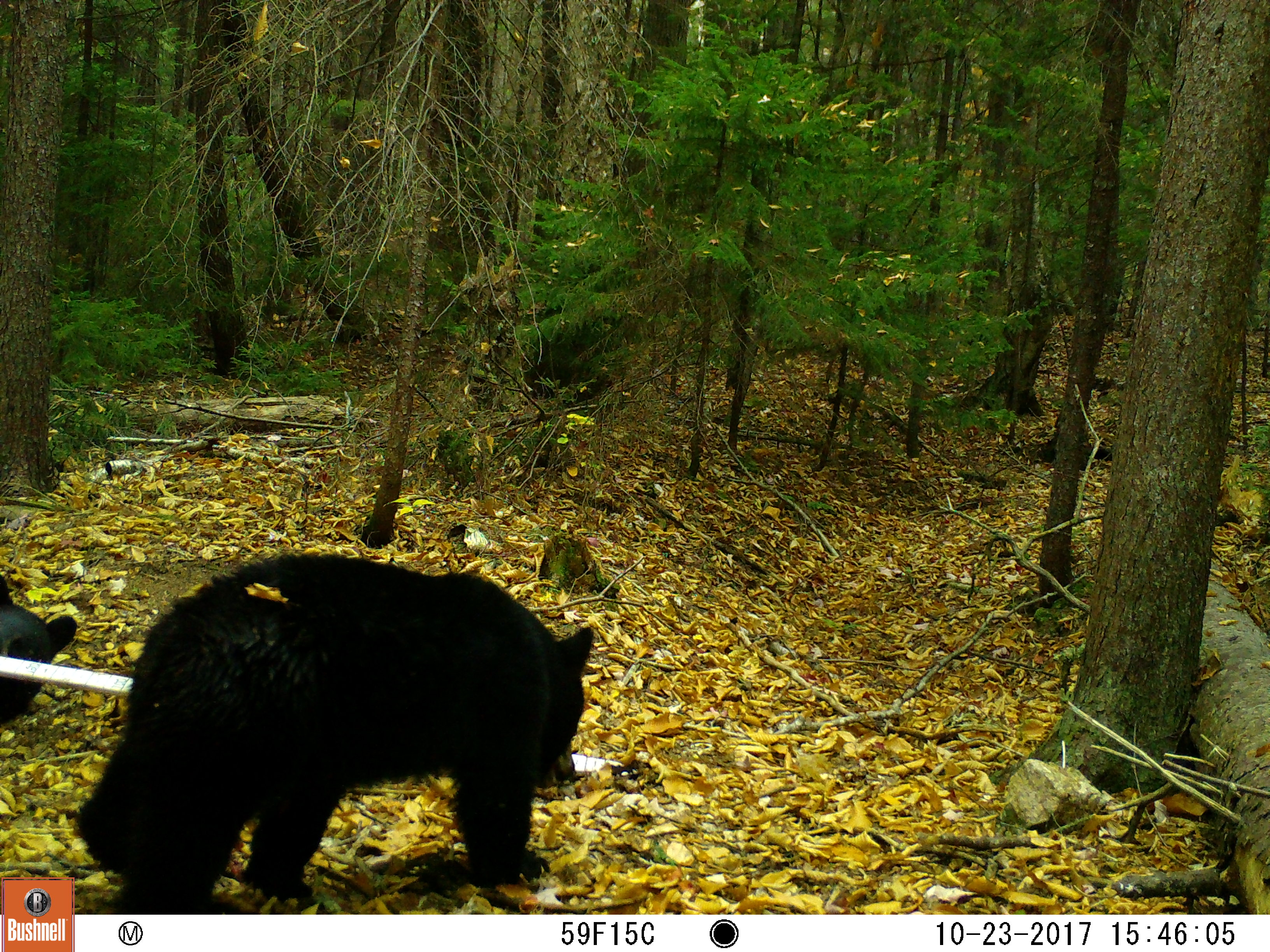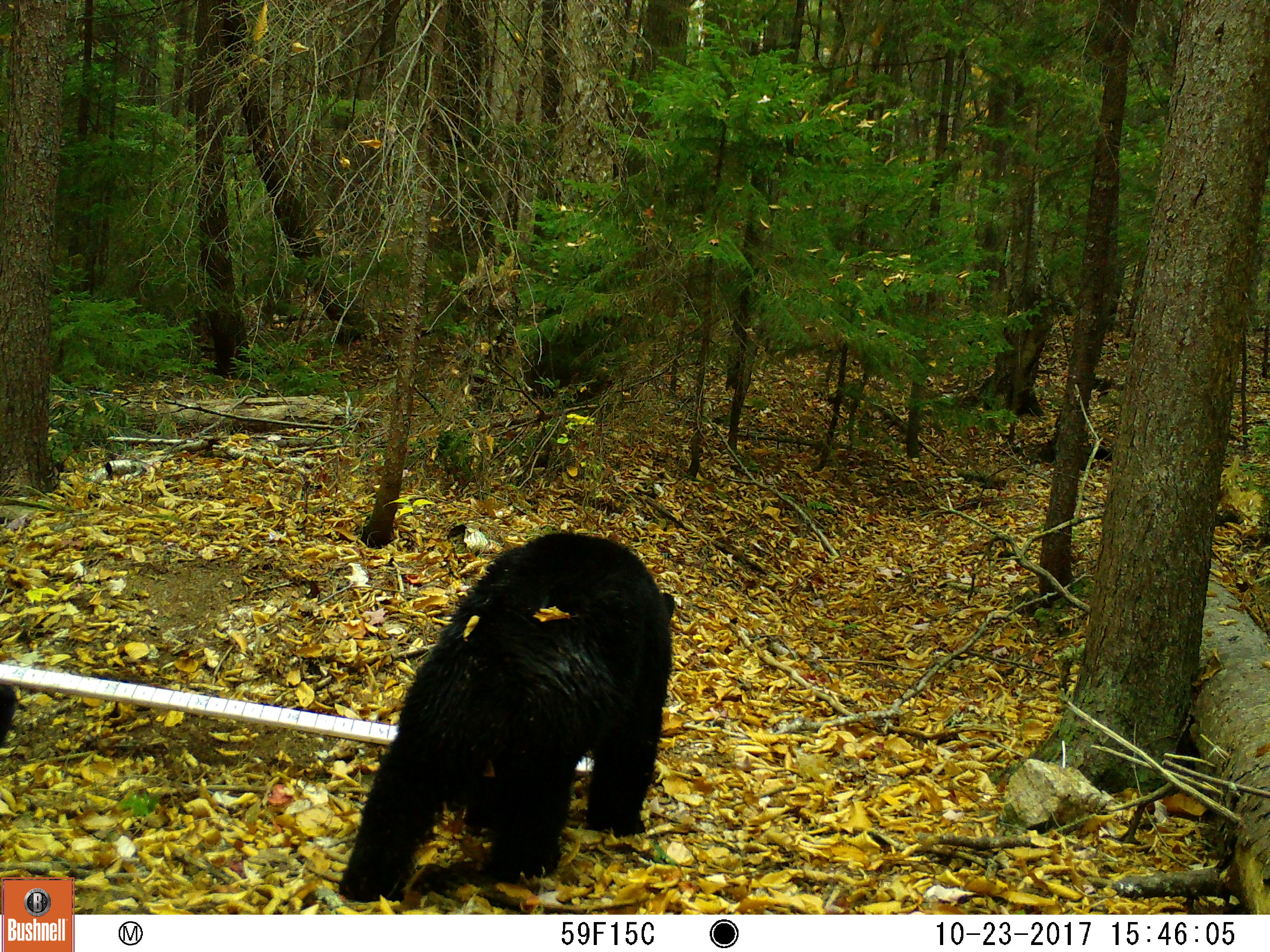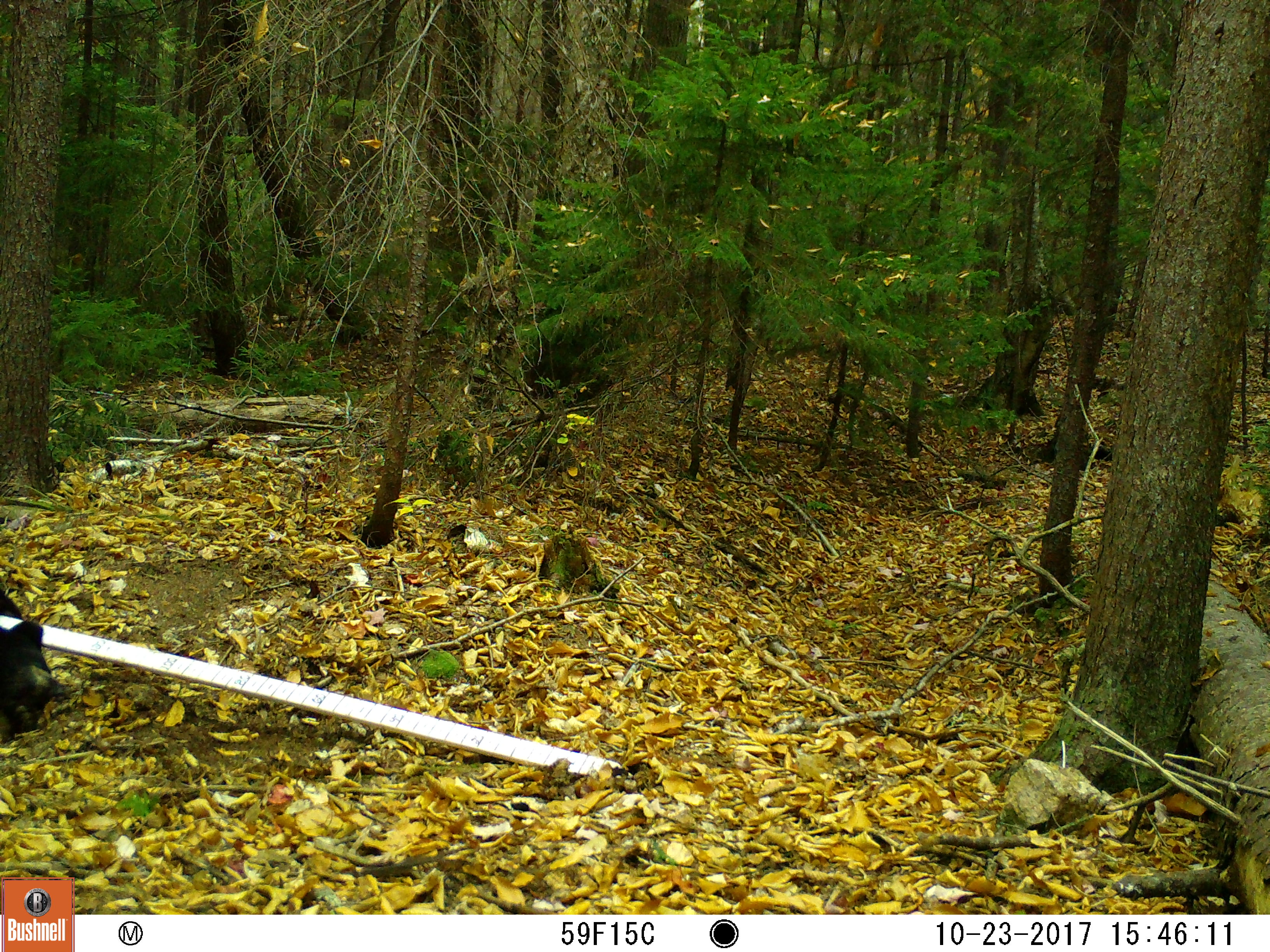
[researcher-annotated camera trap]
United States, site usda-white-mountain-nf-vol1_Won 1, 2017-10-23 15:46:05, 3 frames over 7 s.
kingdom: Animalia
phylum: Chordata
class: Mammalia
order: Carnivora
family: Ursidae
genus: Ursus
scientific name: Ursus americanus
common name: black bear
Black bear (Ursus americanus).